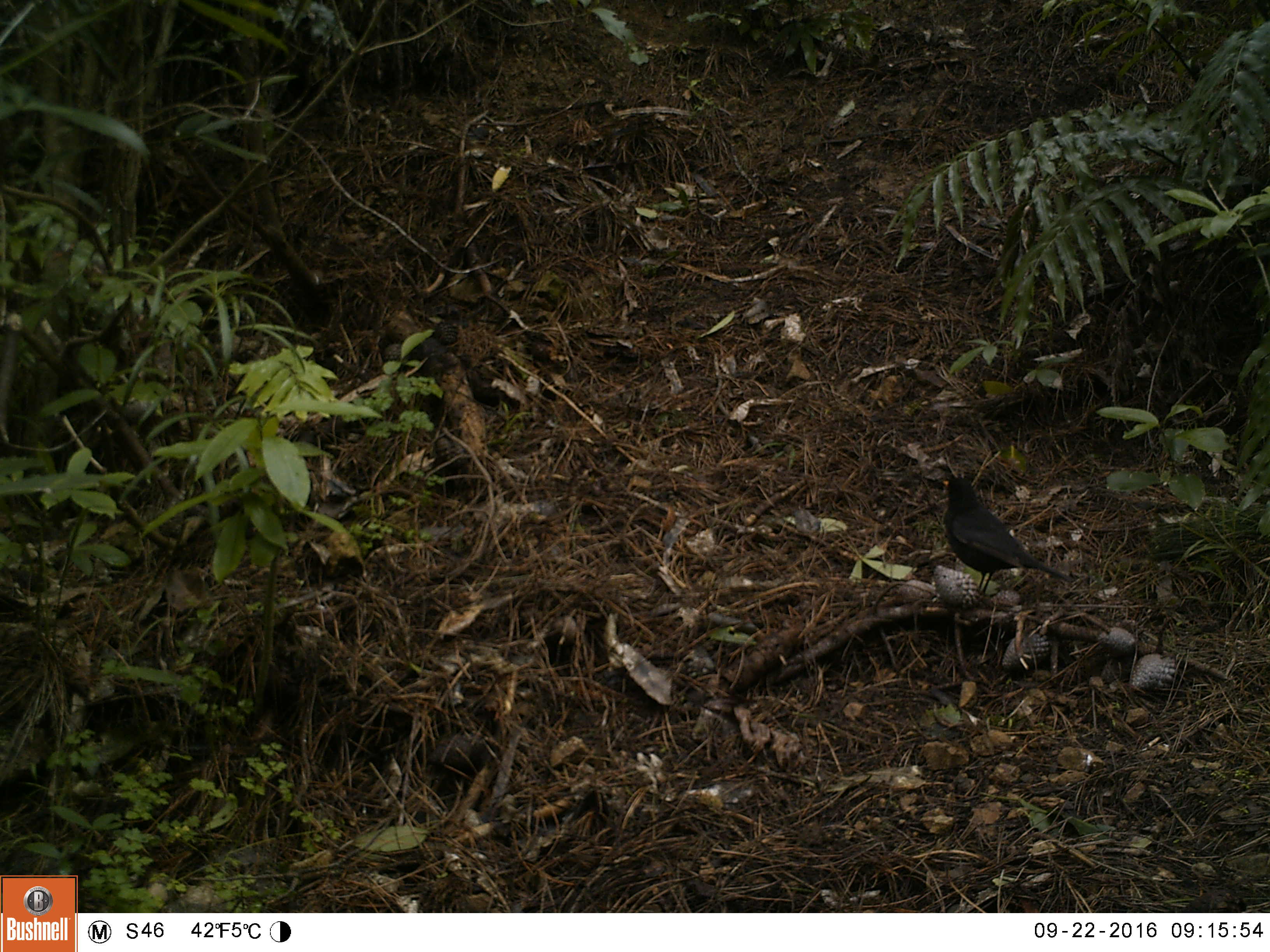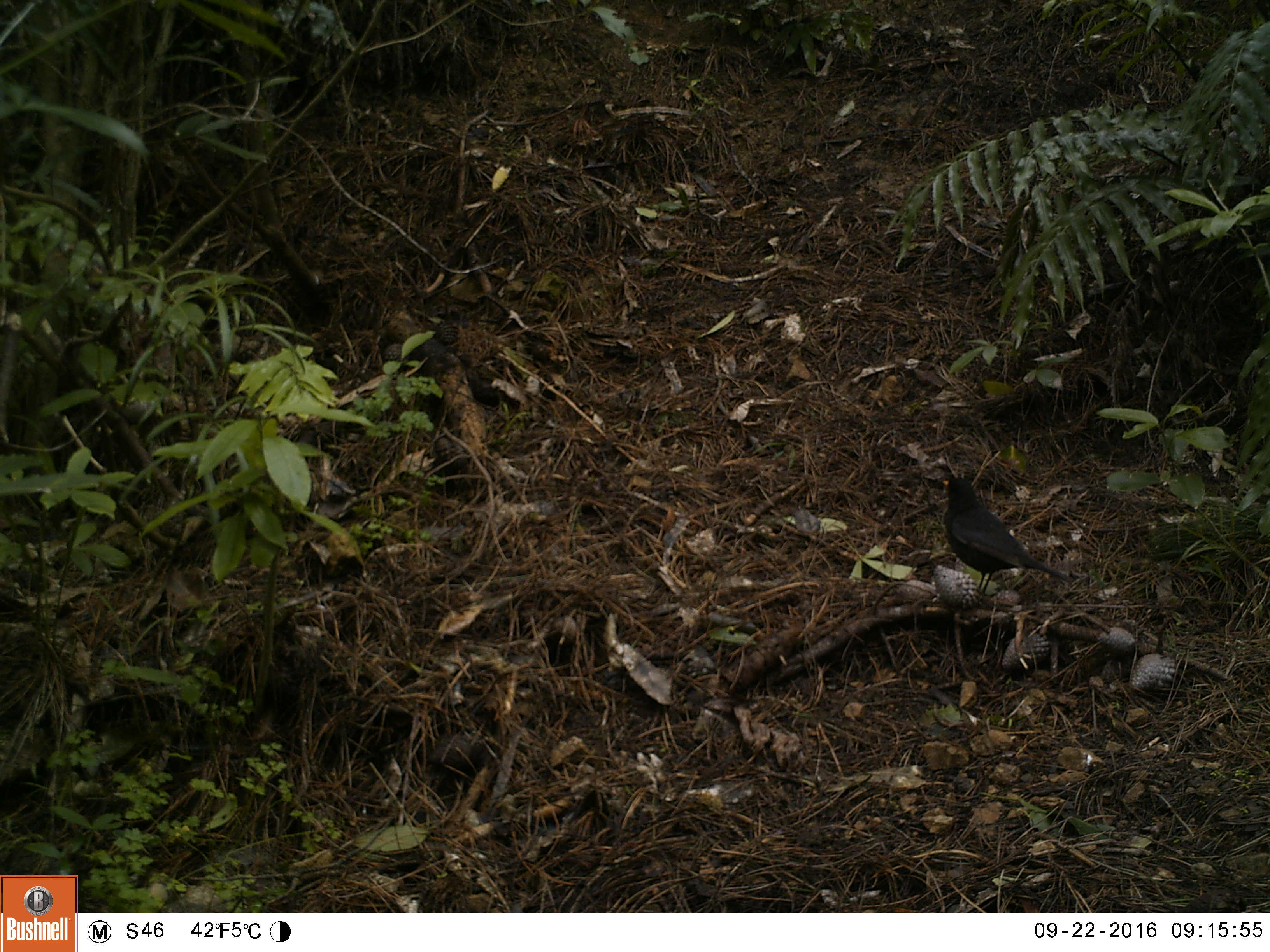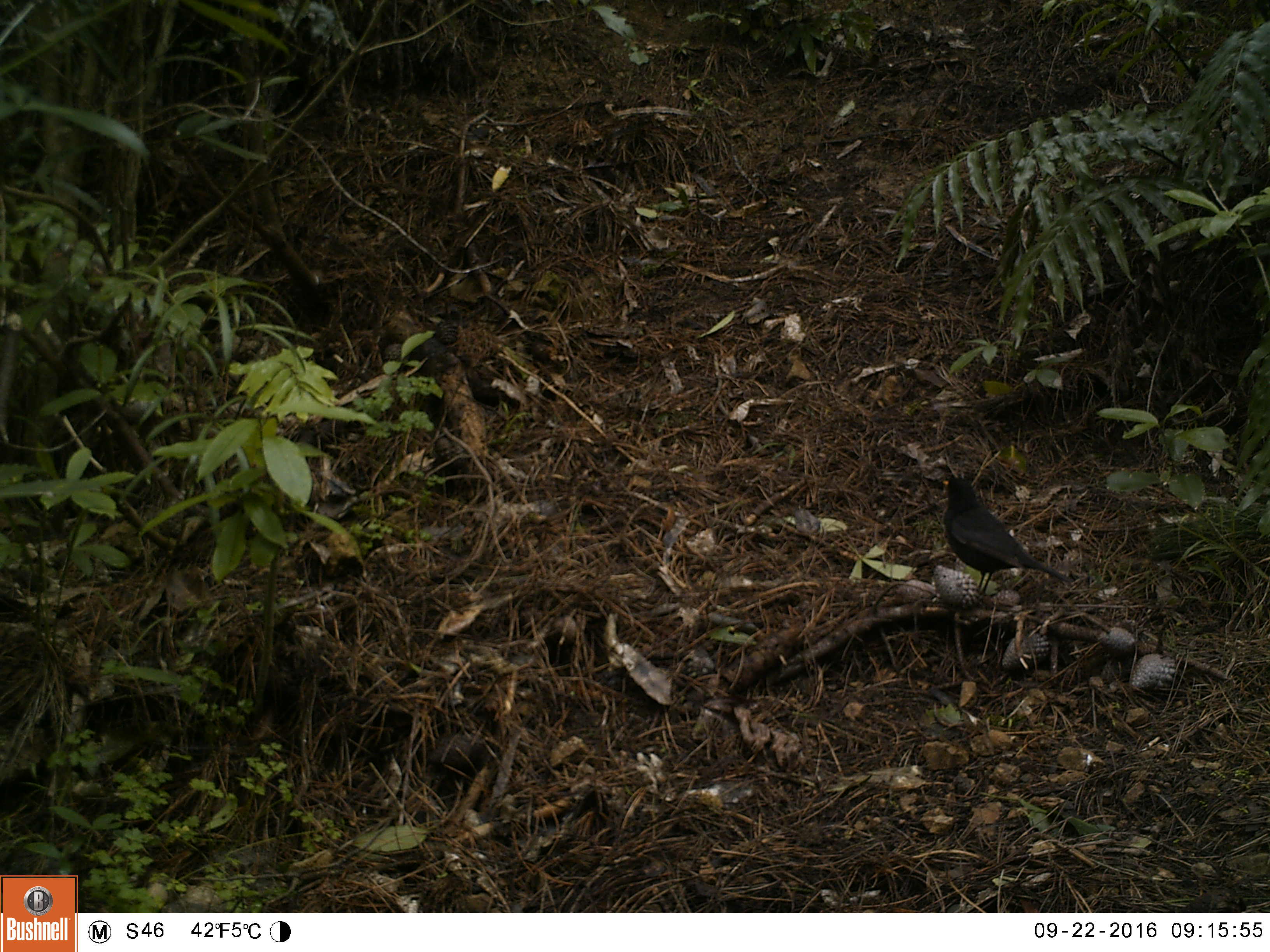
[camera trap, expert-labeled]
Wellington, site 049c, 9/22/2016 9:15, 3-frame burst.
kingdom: Animalia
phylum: Chordata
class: Aves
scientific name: Aves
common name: bird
Bird (Aves).